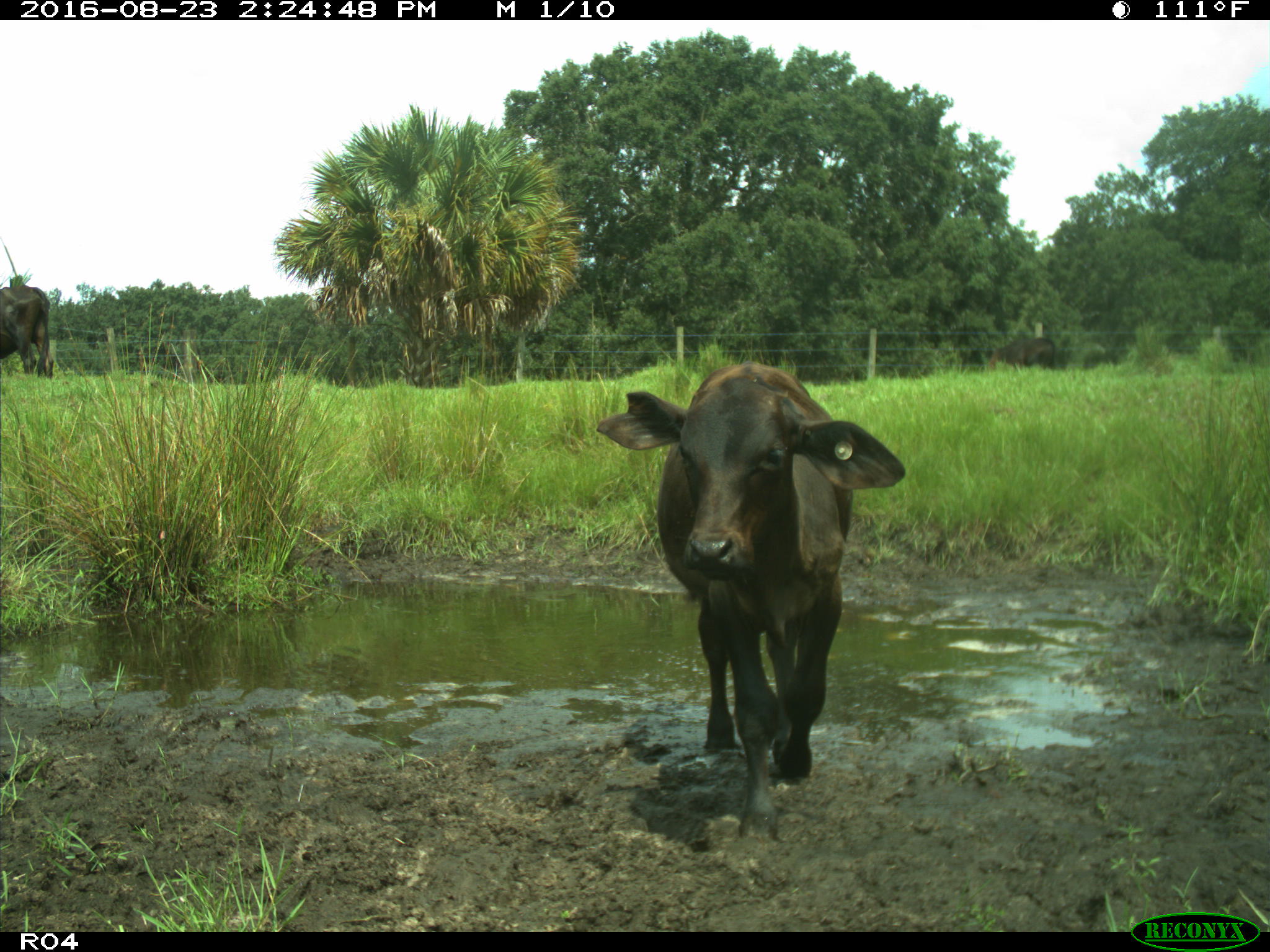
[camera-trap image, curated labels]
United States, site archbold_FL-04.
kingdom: Animalia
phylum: Chordata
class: Mammalia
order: Artiodactyla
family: Bovidae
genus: Bos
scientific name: Bos taurus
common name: domestic cow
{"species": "Bos taurus (domestic cow)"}